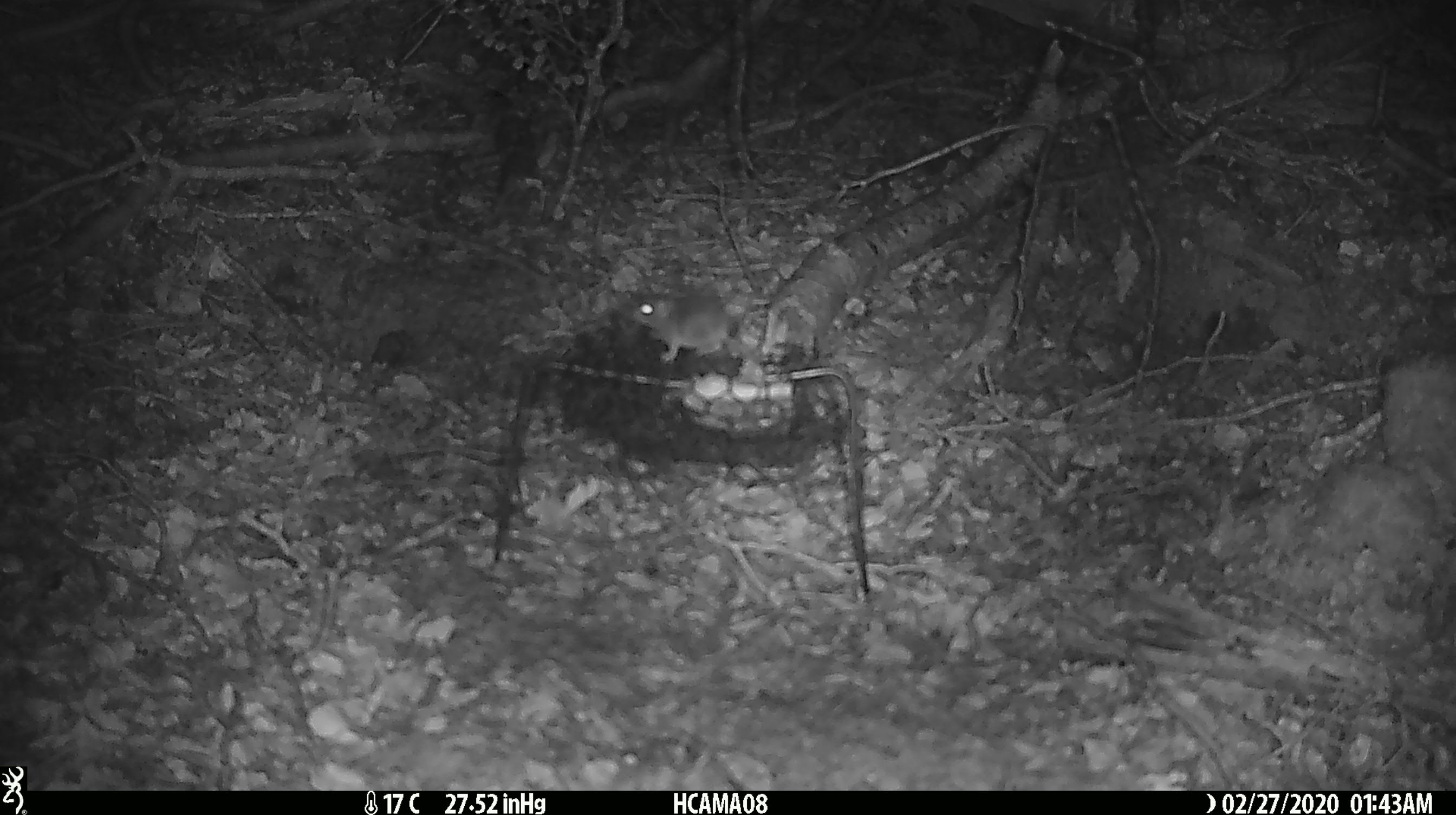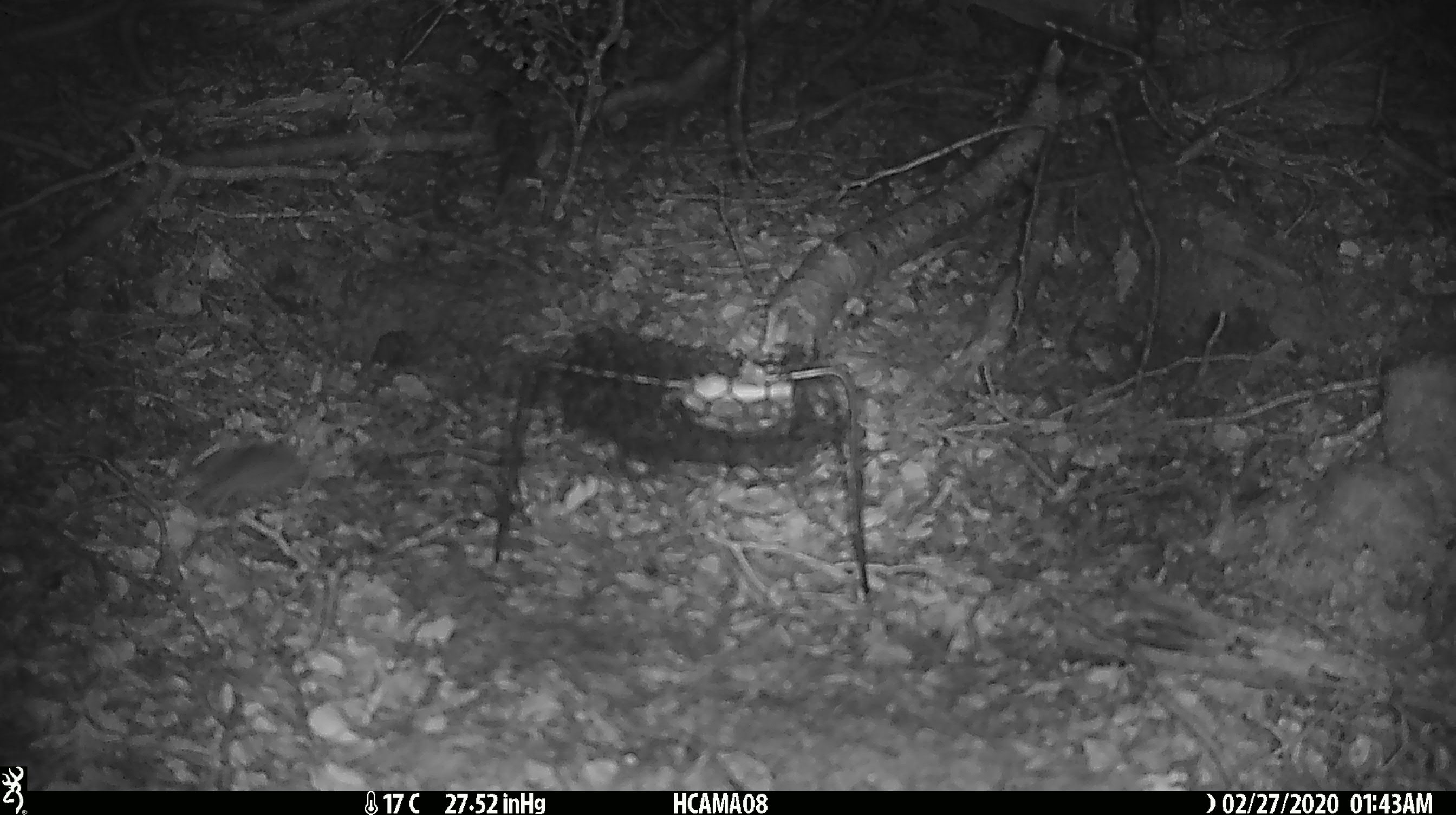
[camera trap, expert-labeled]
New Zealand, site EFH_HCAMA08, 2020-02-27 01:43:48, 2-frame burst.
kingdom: Animalia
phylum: Chordata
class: Mammalia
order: Rodentia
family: Muridae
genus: Mus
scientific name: Mus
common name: mouse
Mouse (Mus).